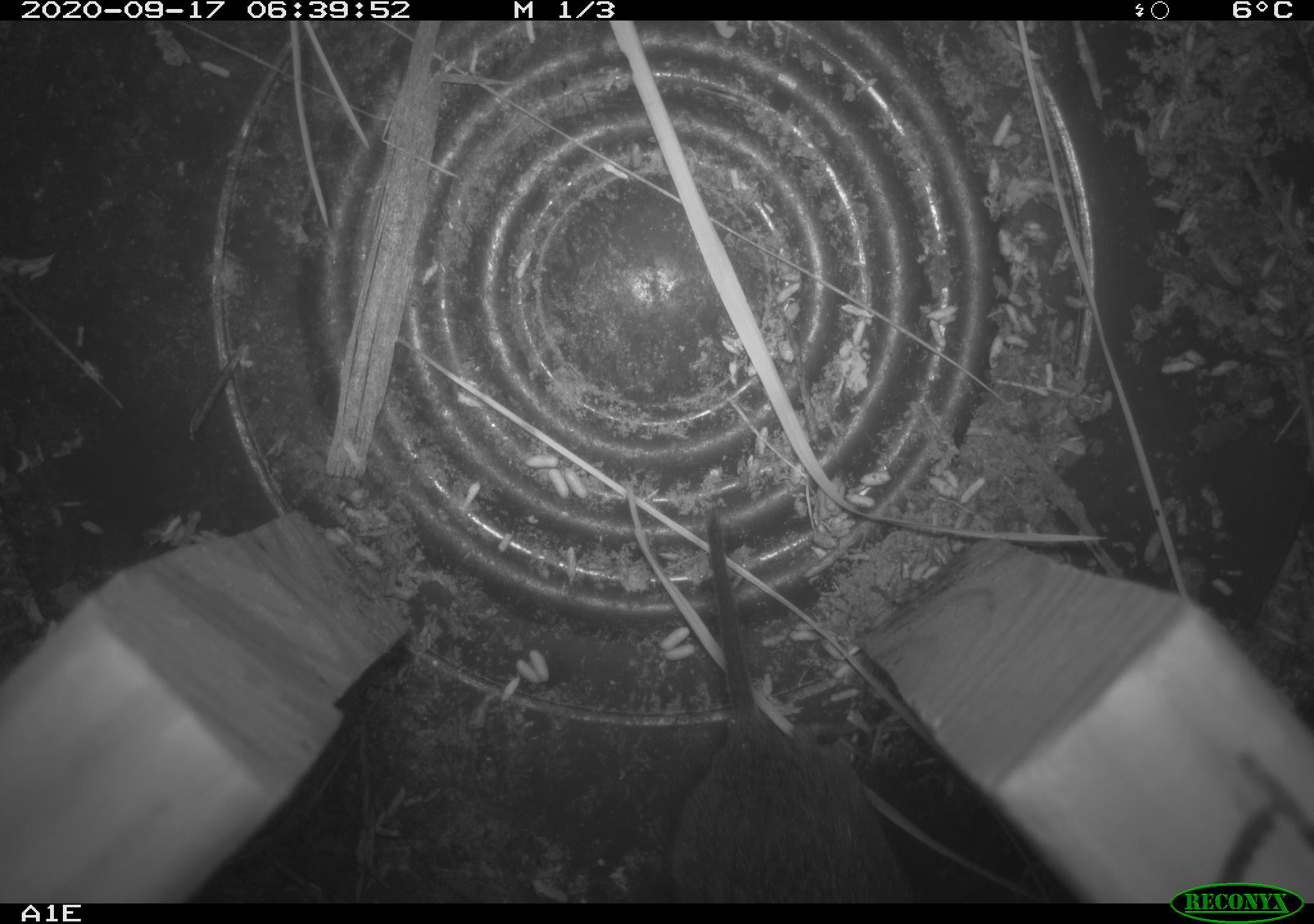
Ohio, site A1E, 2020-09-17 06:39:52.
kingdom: Animalia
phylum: Chordata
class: Mammalia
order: Rodentia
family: Cricetidae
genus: Microtus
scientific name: Microtus pennsylvanicus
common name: meadow vole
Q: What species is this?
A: Meadow vole (Microtus pennsylvanicus).